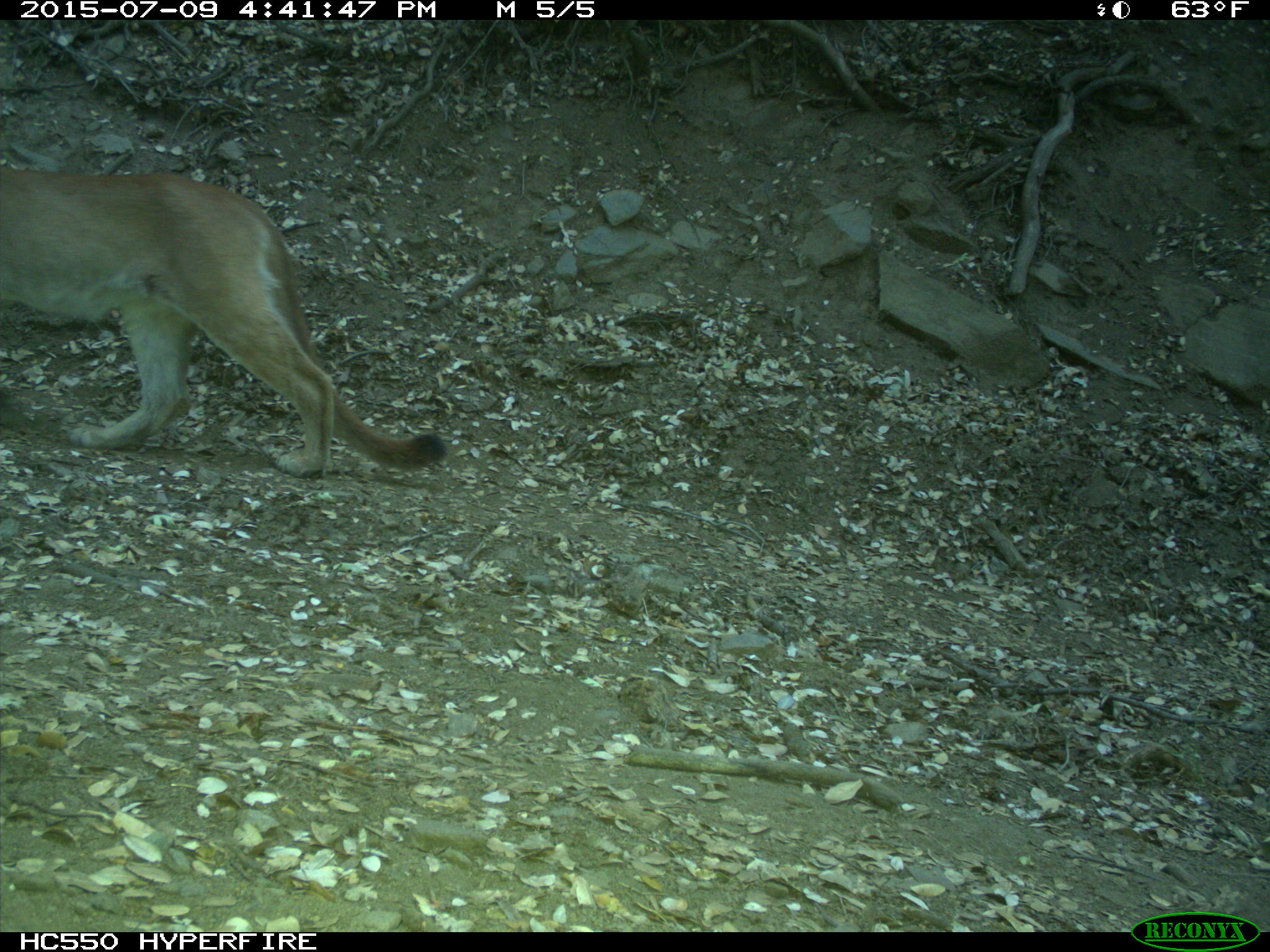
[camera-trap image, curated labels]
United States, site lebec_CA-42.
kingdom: Animalia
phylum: Chordata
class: Mammalia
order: Carnivora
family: Felidae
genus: Puma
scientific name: Puma concolor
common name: mountain lion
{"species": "Puma concolor (mountain lion)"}